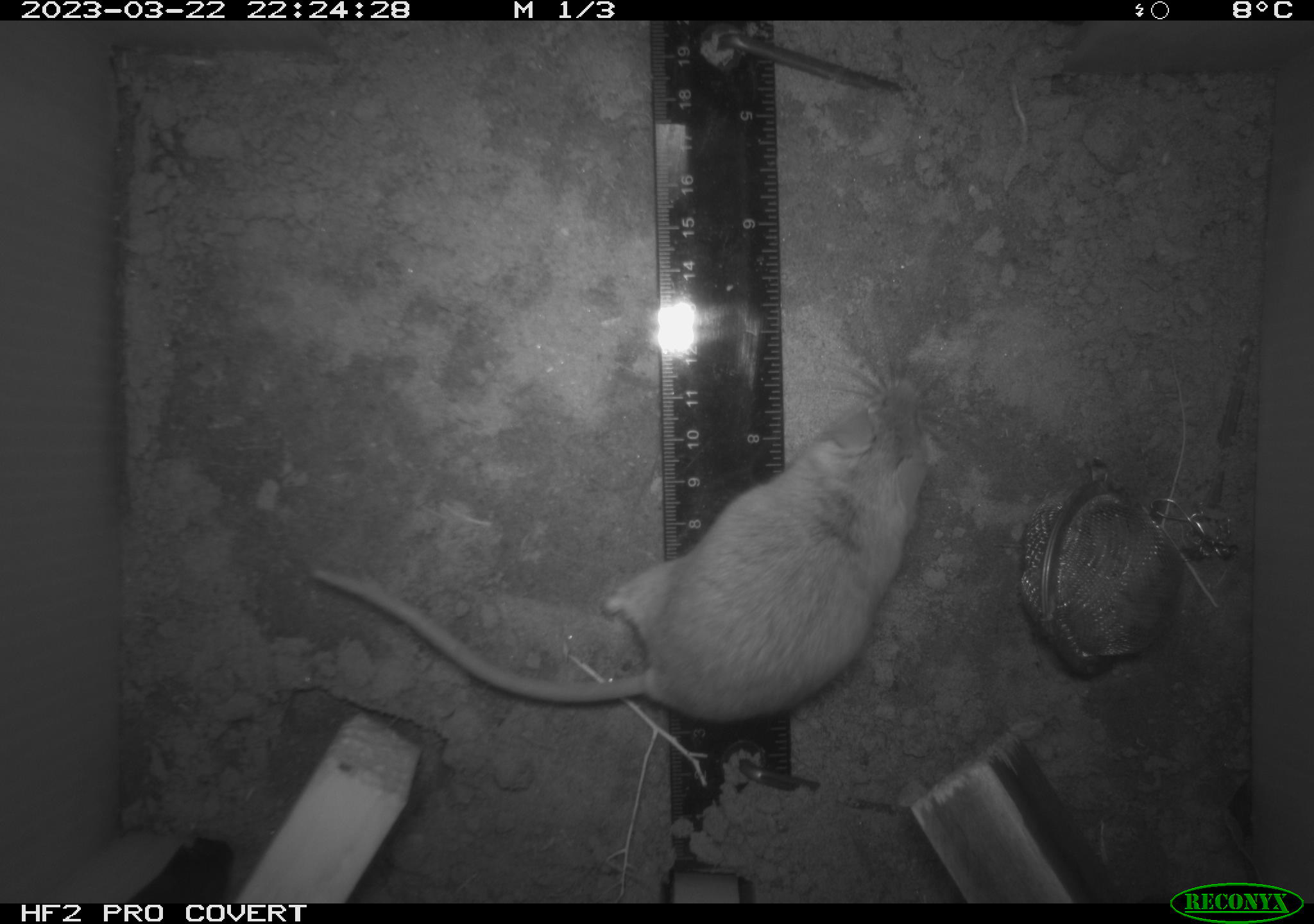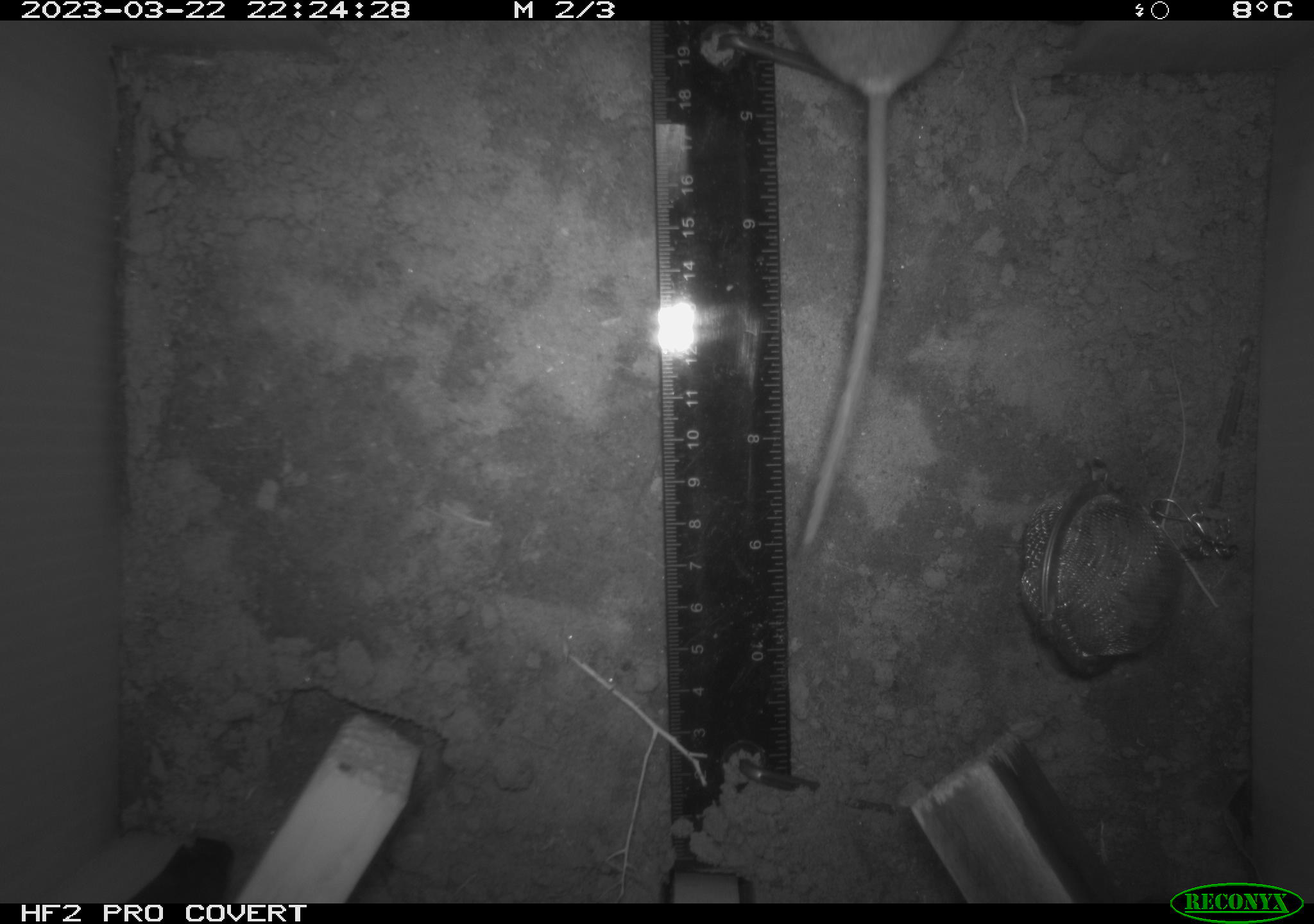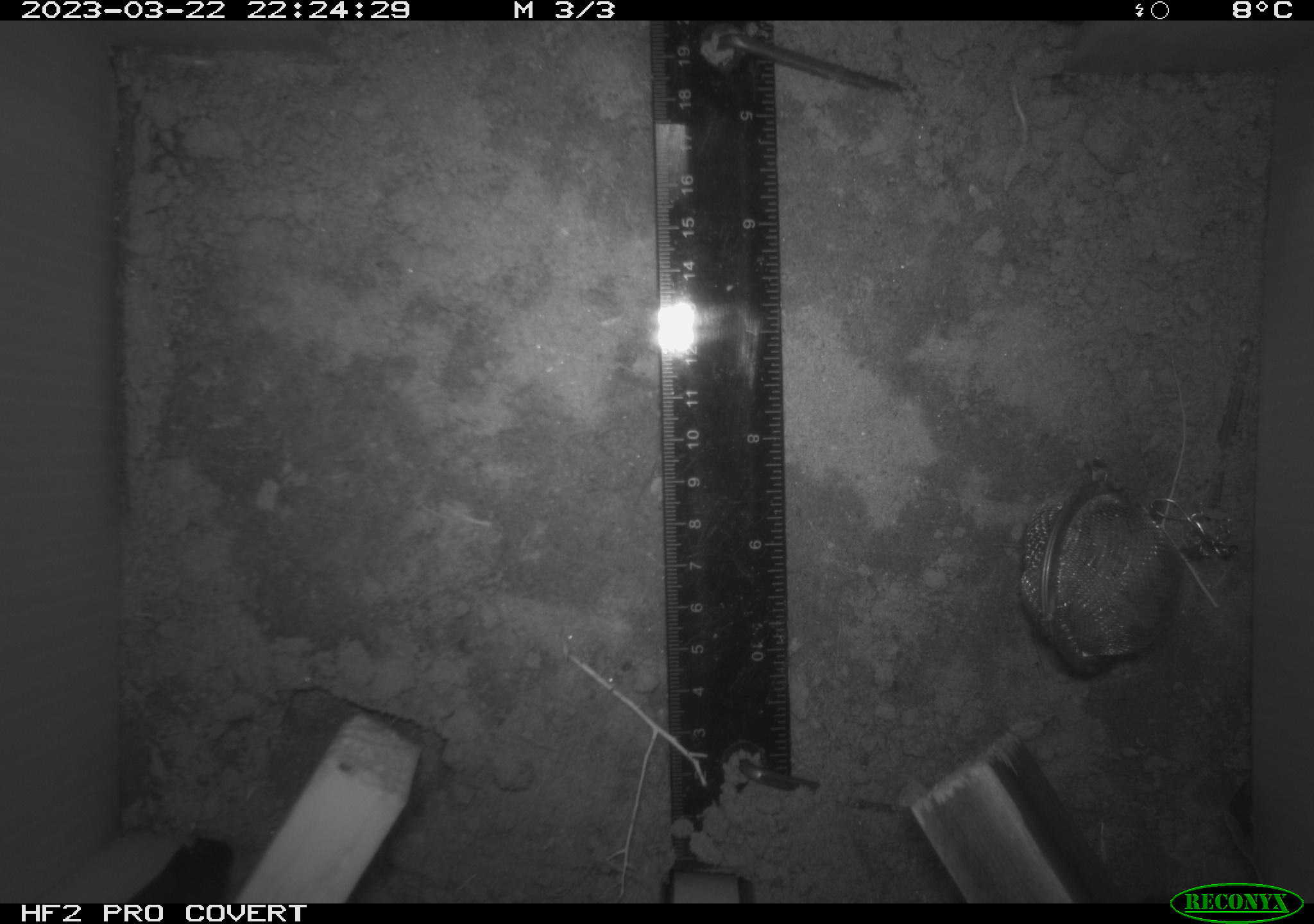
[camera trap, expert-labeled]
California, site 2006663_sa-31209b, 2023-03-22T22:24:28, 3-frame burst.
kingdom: Animalia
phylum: Chordata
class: Mammalia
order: Rodentia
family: Cricetidae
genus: Peromyscus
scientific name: Peromyscus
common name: deer mice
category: peromyscus species